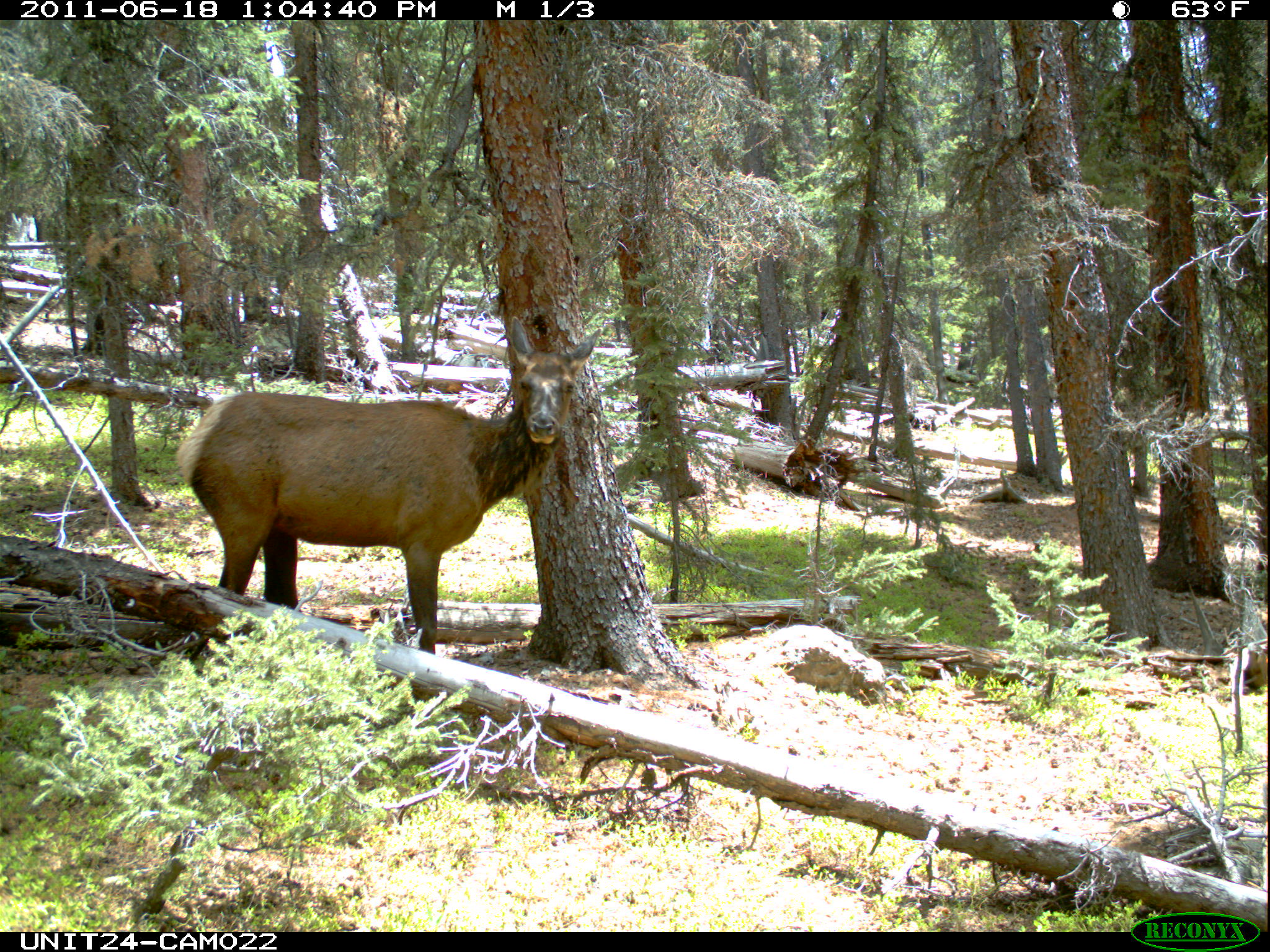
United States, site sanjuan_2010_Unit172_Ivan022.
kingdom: Animalia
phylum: Chordata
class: Mammalia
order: Artiodactyla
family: Cervidae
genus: Cervus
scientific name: Cervus elaphus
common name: red deer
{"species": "Cervus elaphus (red deer)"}